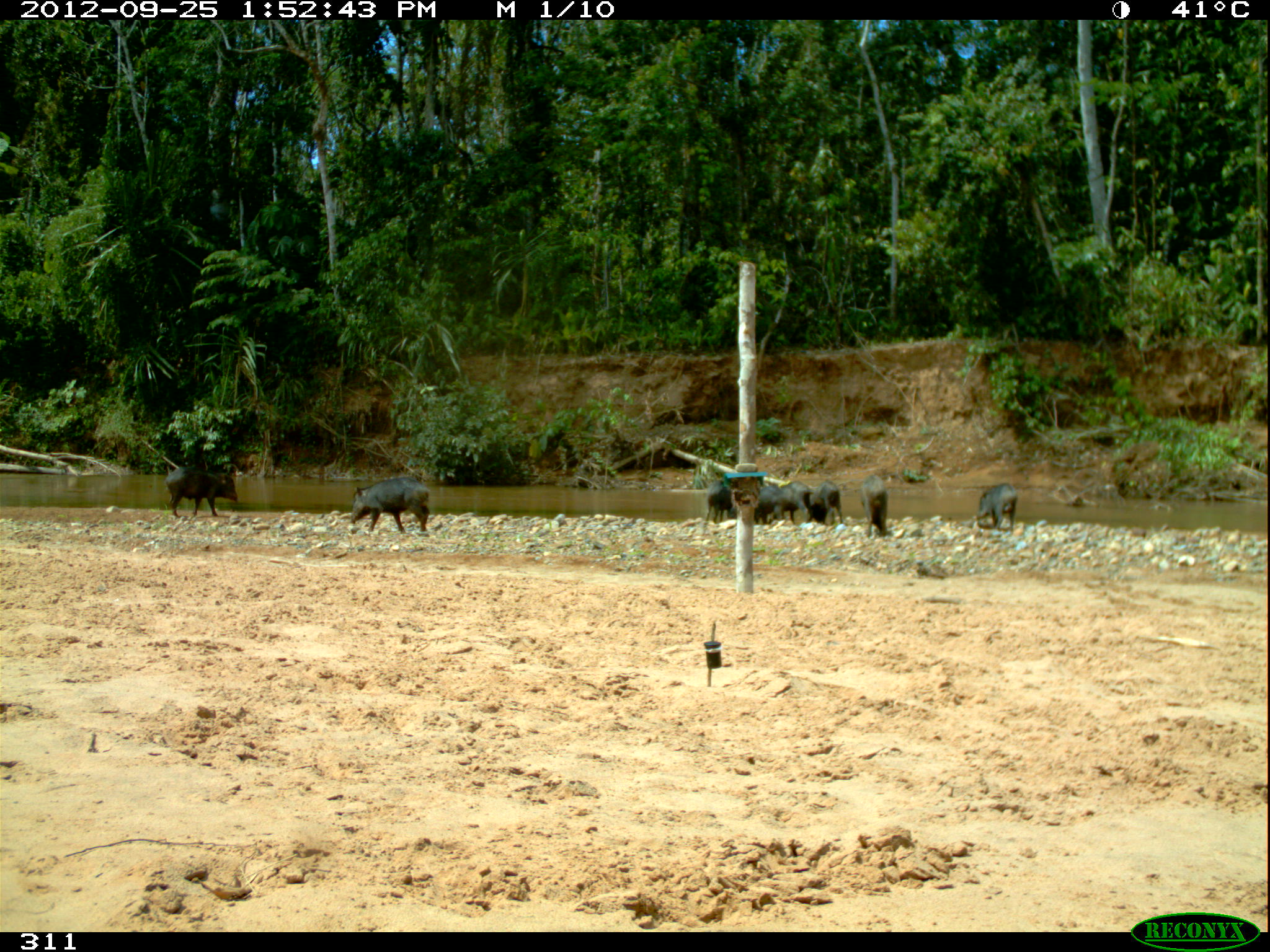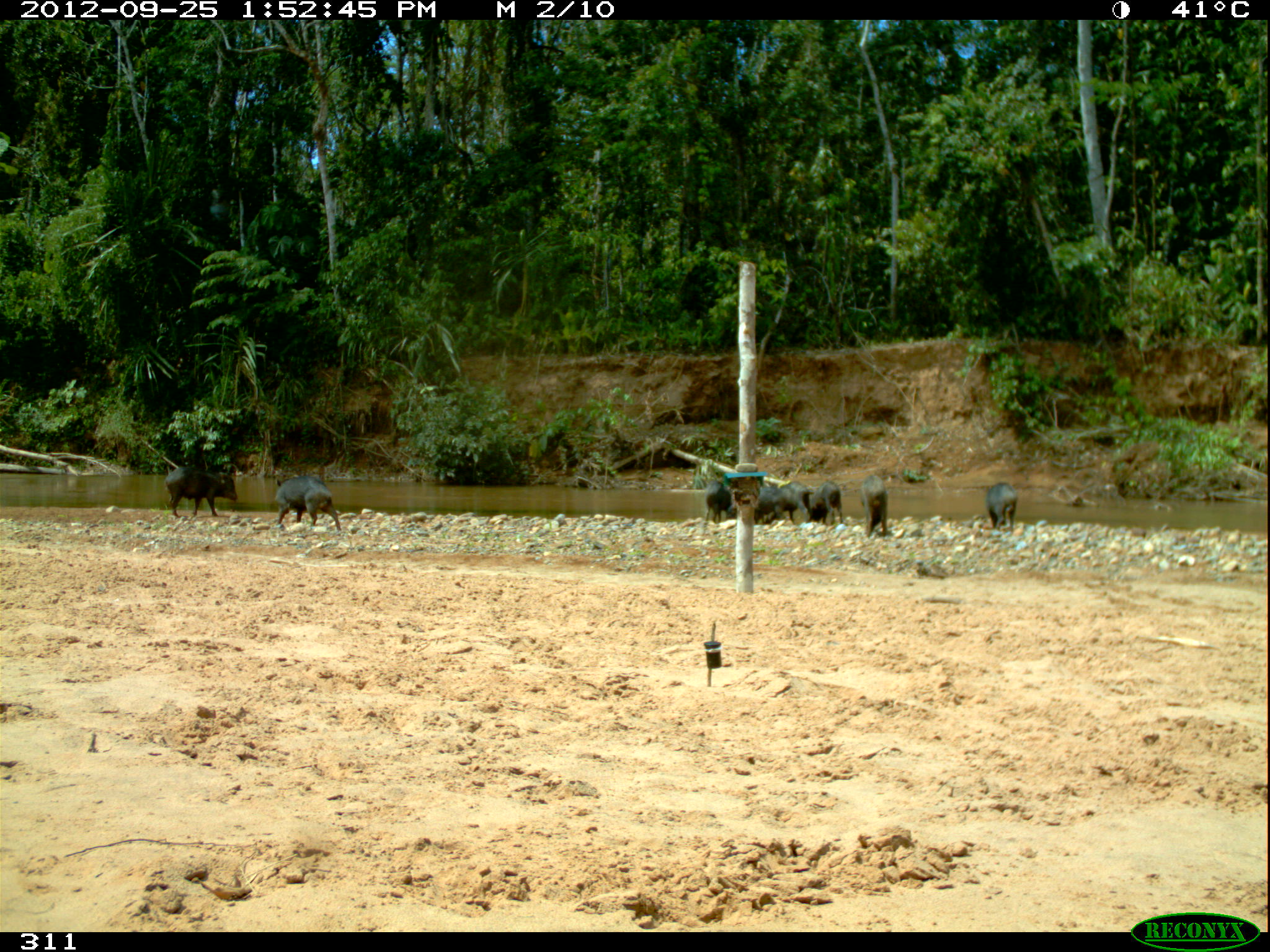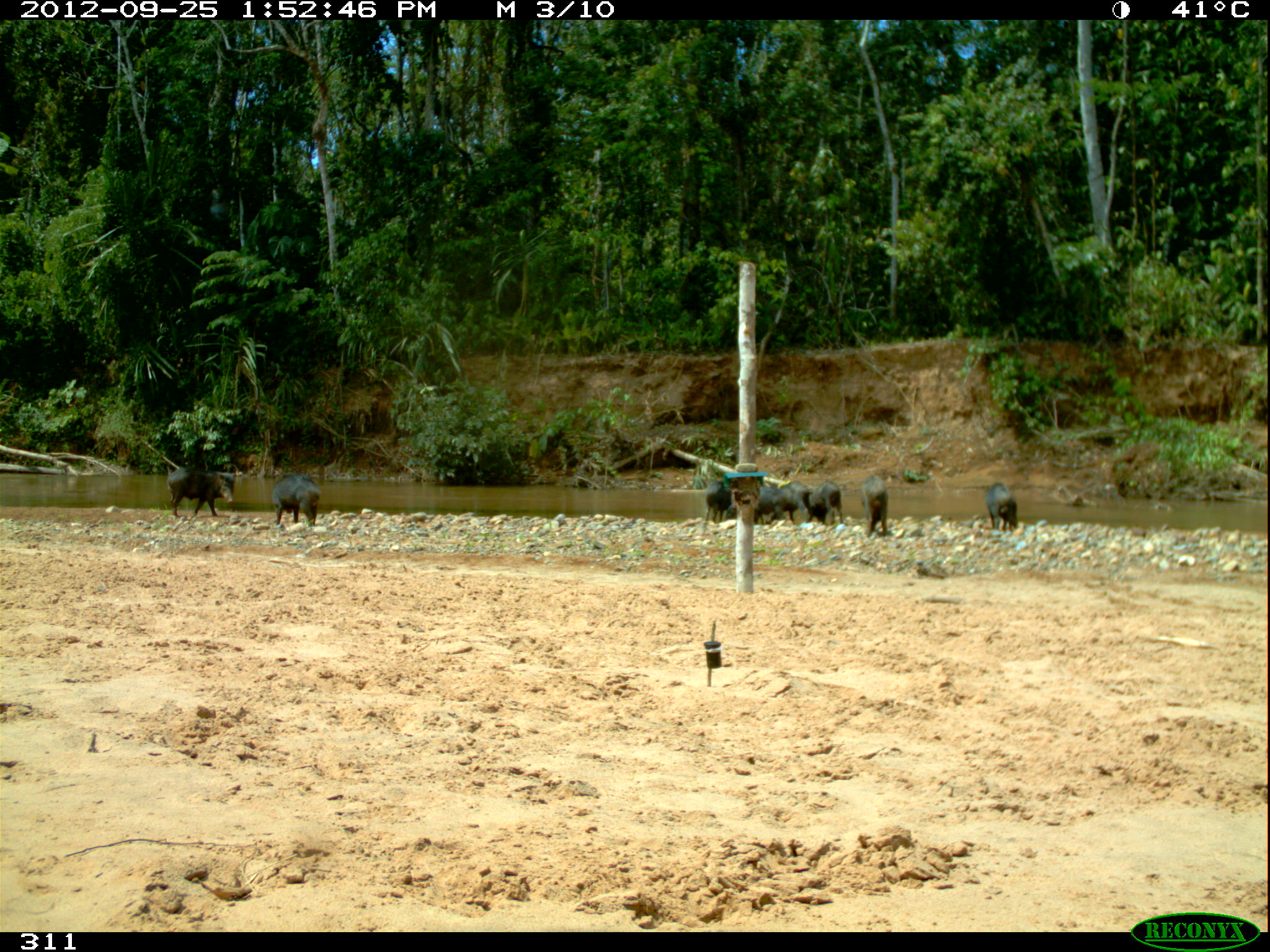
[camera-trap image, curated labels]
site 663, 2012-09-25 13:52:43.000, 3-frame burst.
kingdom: Animalia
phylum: Chordata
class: Mammalia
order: Artiodactyla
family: Tayassuidae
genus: Tayassu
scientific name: Tayassu pecari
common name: white-lipped peccary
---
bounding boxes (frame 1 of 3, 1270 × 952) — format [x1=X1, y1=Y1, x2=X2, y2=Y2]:
tayassu pecari: [x1=349, y1=475, x2=432, y2=533]; [x1=163, y1=466, x2=239, y2=517]; [x1=726, y1=483, x2=788, y2=524]; [x1=977, y1=482, x2=1017, y2=531]; [x1=859, y1=473, x2=889, y2=538]; [x1=773, y1=482, x2=813, y2=524]; [x1=809, y1=478, x2=844, y2=524]; [x1=705, y1=478, x2=733, y2=525]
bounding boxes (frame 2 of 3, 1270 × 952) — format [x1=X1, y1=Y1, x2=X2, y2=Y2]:
tayassu pecari: [x1=274, y1=474, x2=342, y2=532]; [x1=164, y1=464, x2=237, y2=518]; [x1=857, y1=473, x2=893, y2=538]; [x1=725, y1=485, x2=781, y2=524]; [x1=765, y1=478, x2=810, y2=525]; [x1=805, y1=480, x2=844, y2=526]; [x1=985, y1=480, x2=1018, y2=531]; [x1=699, y1=481, x2=735, y2=523]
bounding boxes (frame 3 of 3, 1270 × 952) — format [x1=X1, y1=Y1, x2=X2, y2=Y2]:
tayassu pecari: [x1=166, y1=465, x2=236, y2=517]; [x1=272, y1=474, x2=321, y2=529]; [x1=725, y1=483, x2=788, y2=525]; [x1=764, y1=480, x2=815, y2=525]; [x1=860, y1=473, x2=890, y2=538]; [x1=984, y1=481, x2=1019, y2=531]; [x1=701, y1=478, x2=734, y2=524]; [x1=808, y1=483, x2=844, y2=525]